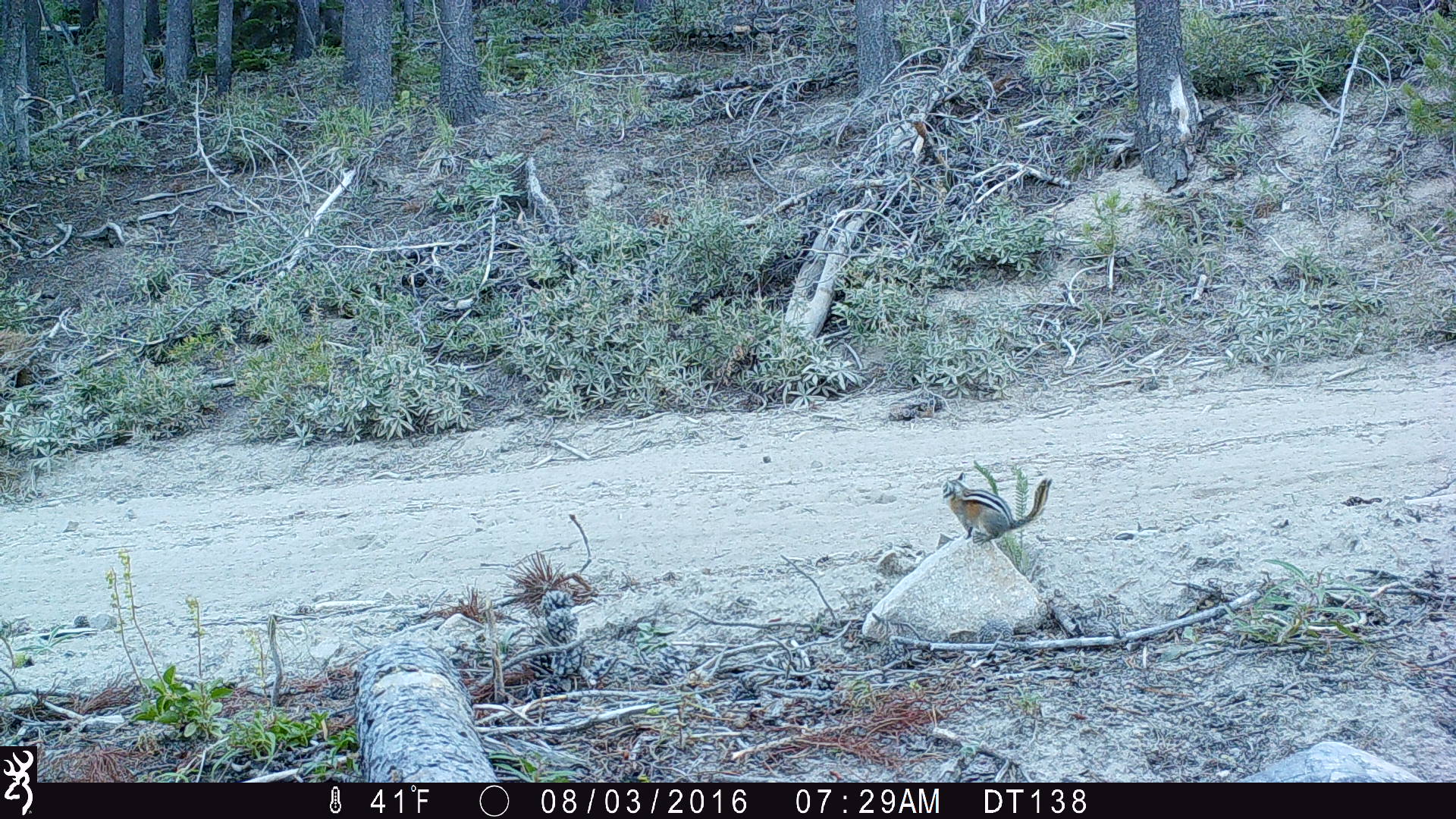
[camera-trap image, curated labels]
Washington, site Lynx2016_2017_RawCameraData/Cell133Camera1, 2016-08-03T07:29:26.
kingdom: Animalia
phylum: Chordata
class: Mammalia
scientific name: Mammalia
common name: small mammal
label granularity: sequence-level